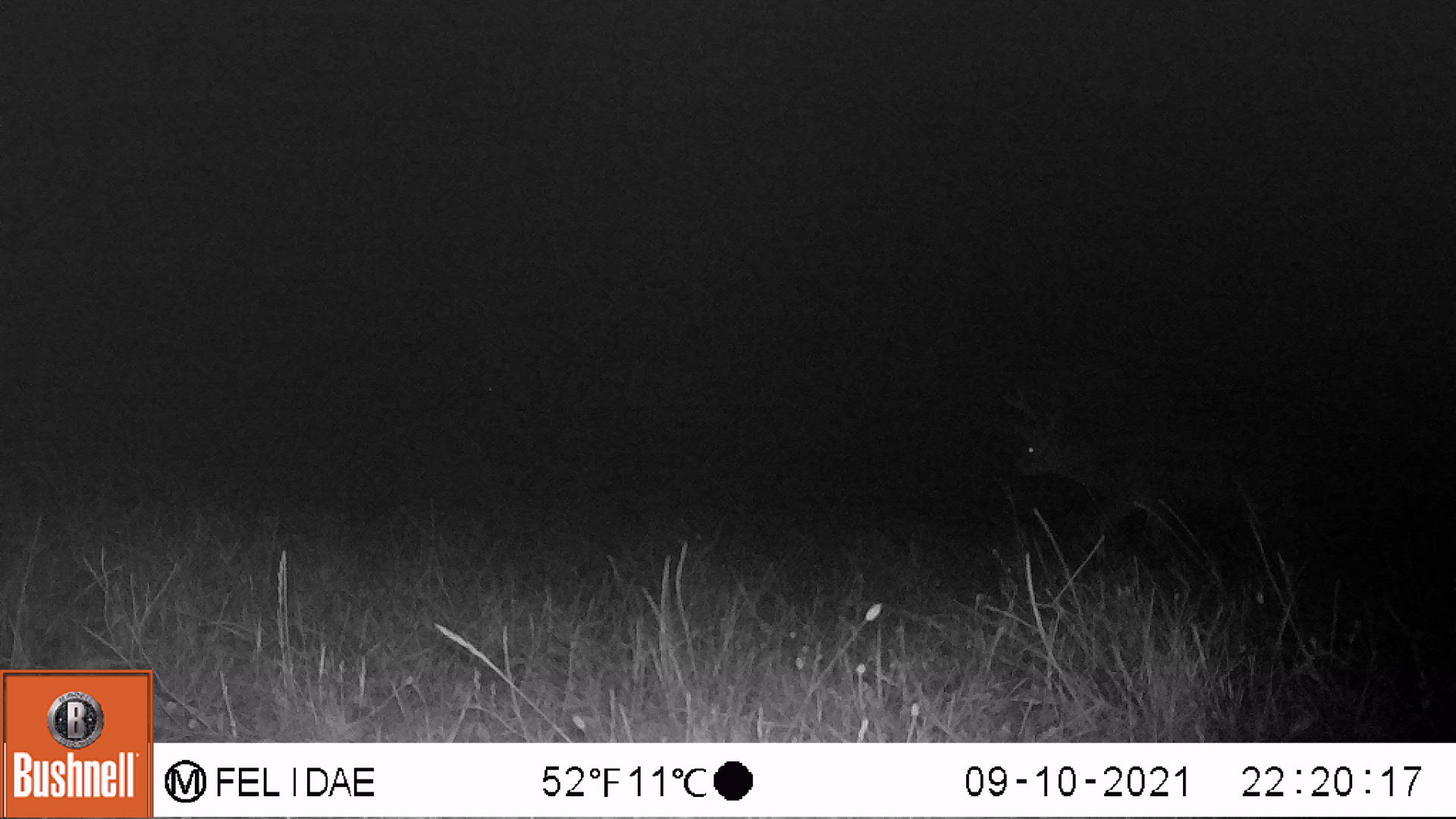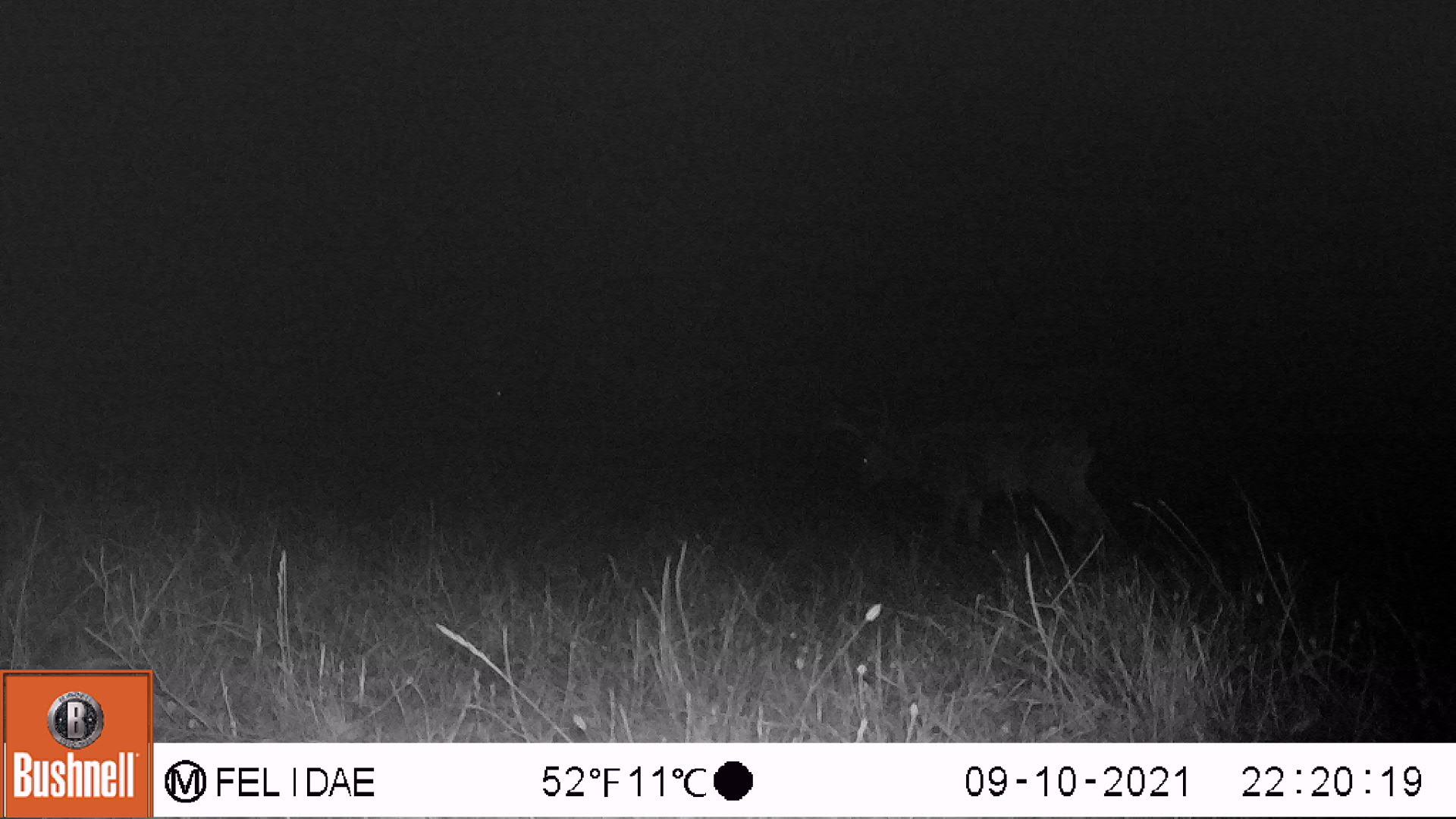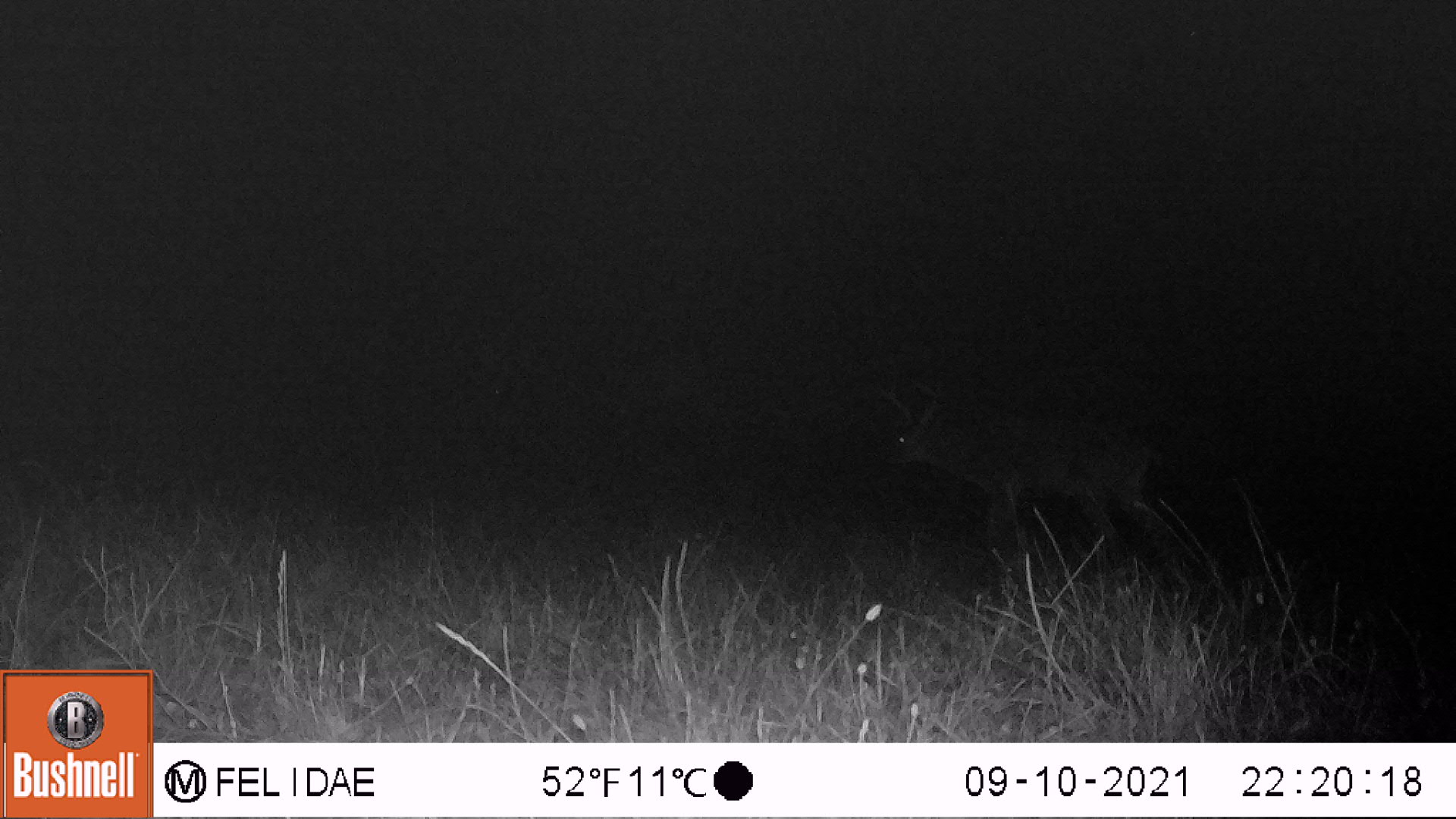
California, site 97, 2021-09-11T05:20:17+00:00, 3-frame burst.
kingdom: Animalia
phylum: Chordata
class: Mammalia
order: Artiodactyla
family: Cervidae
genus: Odocoileus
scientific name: Odocoileus hemionus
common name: mule deer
Mule deer (Odocoileus hemionus).